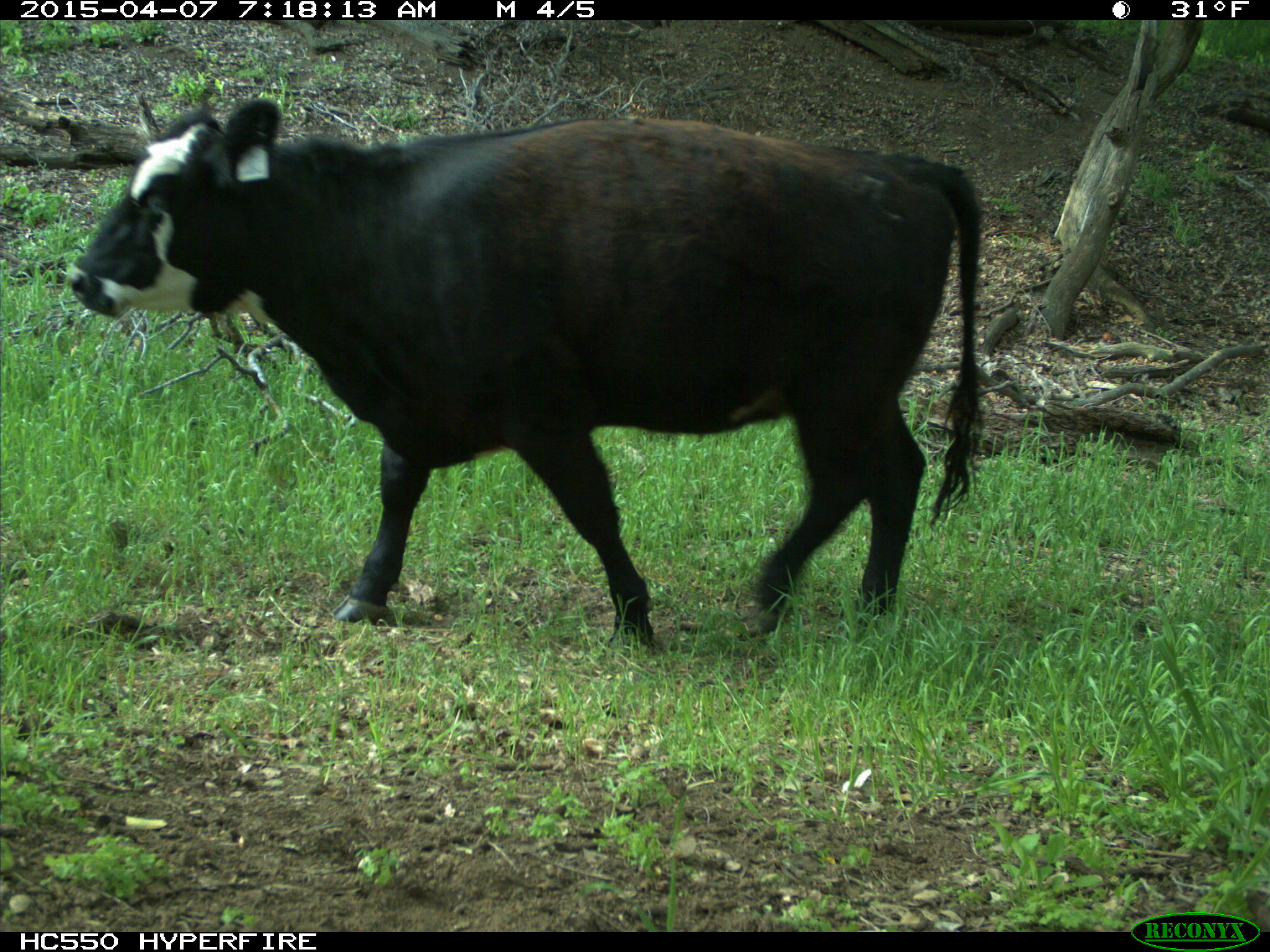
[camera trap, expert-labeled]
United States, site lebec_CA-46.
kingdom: Animalia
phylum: Chordata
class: Mammalia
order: Artiodactyla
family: Bovidae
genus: Bos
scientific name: Bos taurus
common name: domestic cow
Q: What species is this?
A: Bos taurus (domestic cow).